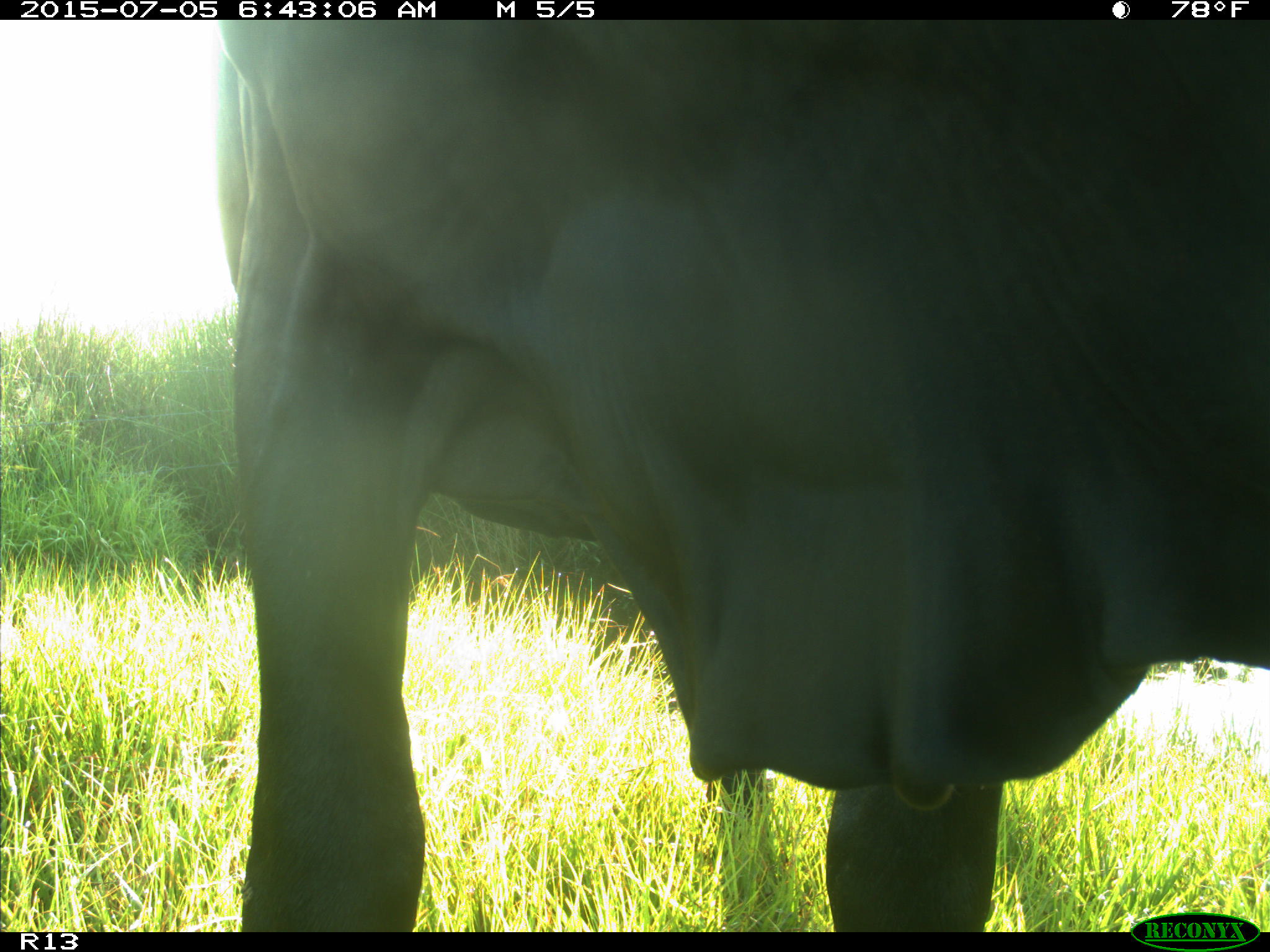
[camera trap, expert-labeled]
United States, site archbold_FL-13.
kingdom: Animalia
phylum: Chordata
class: Mammalia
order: Artiodactyla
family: Bovidae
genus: Bos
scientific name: Bos taurus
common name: domestic cow